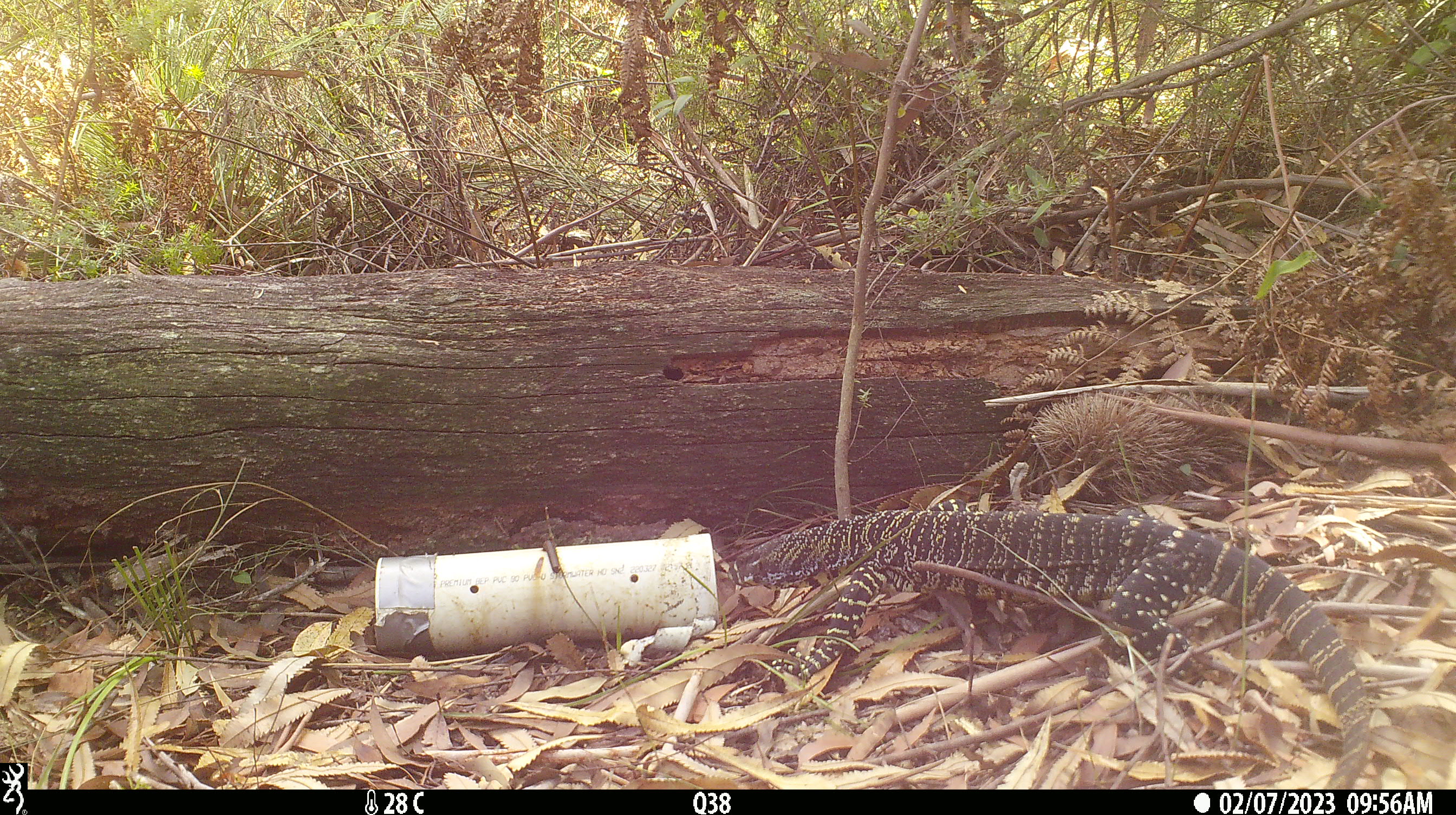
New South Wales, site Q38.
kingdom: Animalia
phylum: Chordata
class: Reptilia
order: Squamata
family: Varanidae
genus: Varanus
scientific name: Varanus varius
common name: lace monitor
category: goanna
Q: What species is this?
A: Goanna (lace monitor) (Varanus varius).